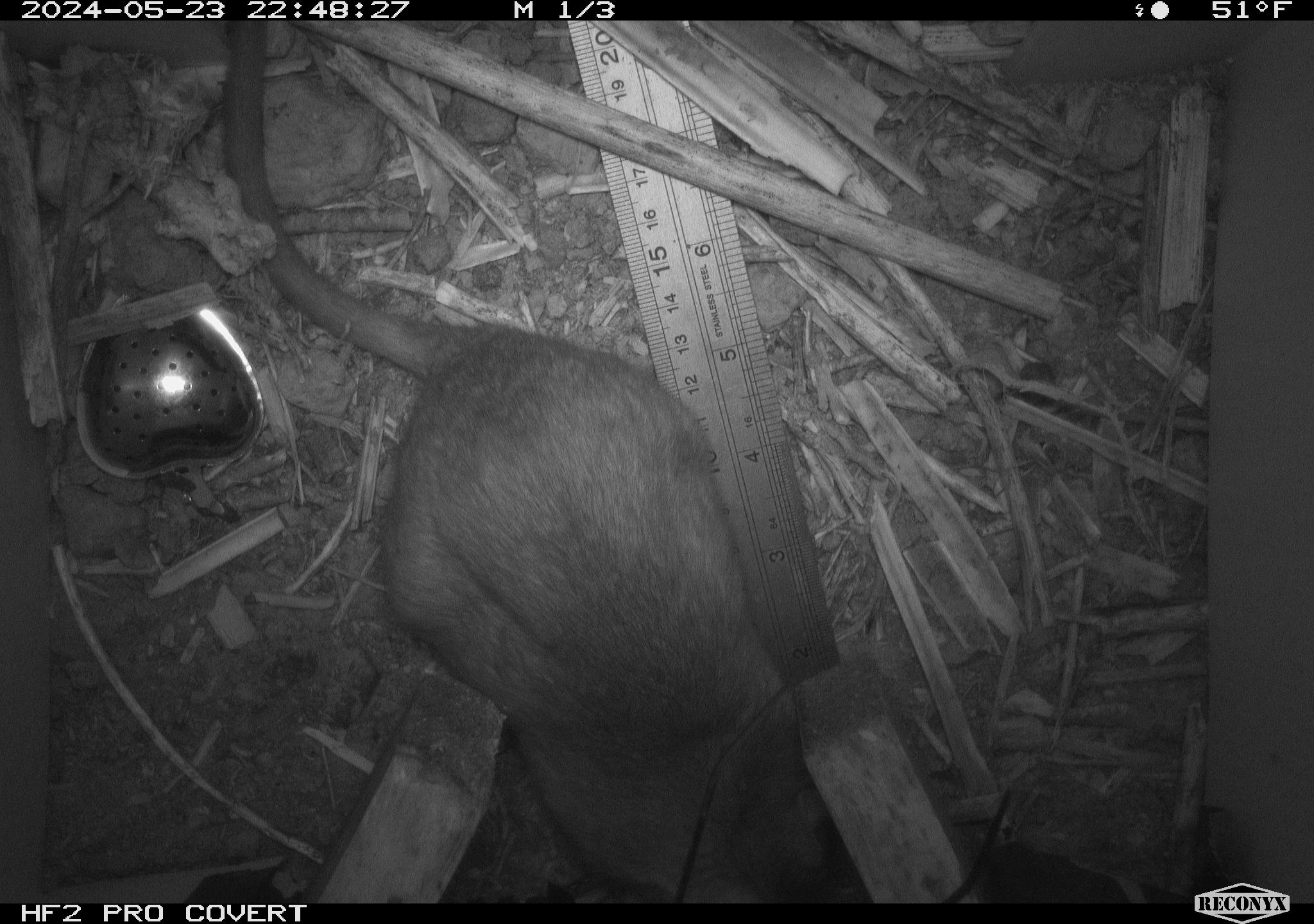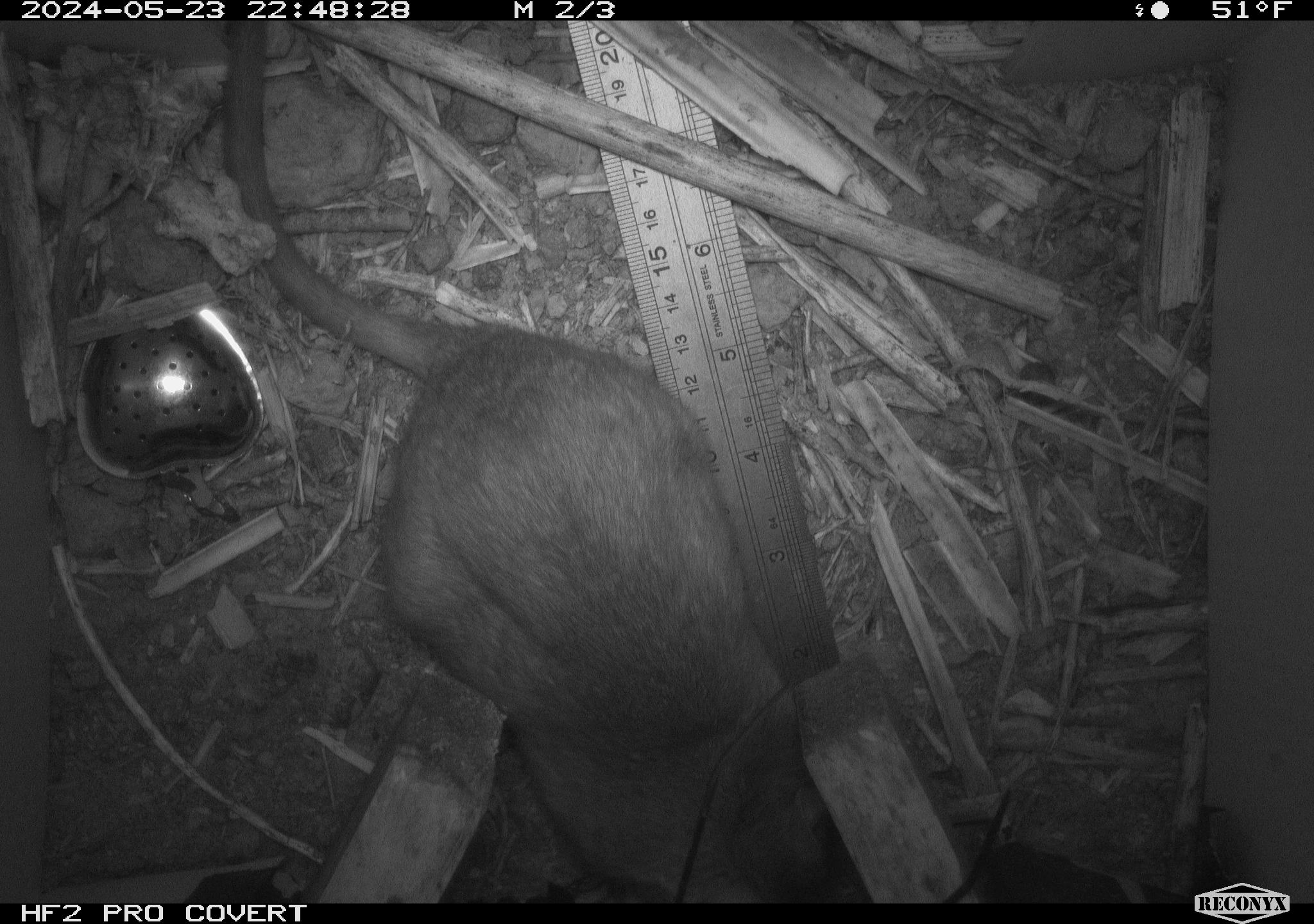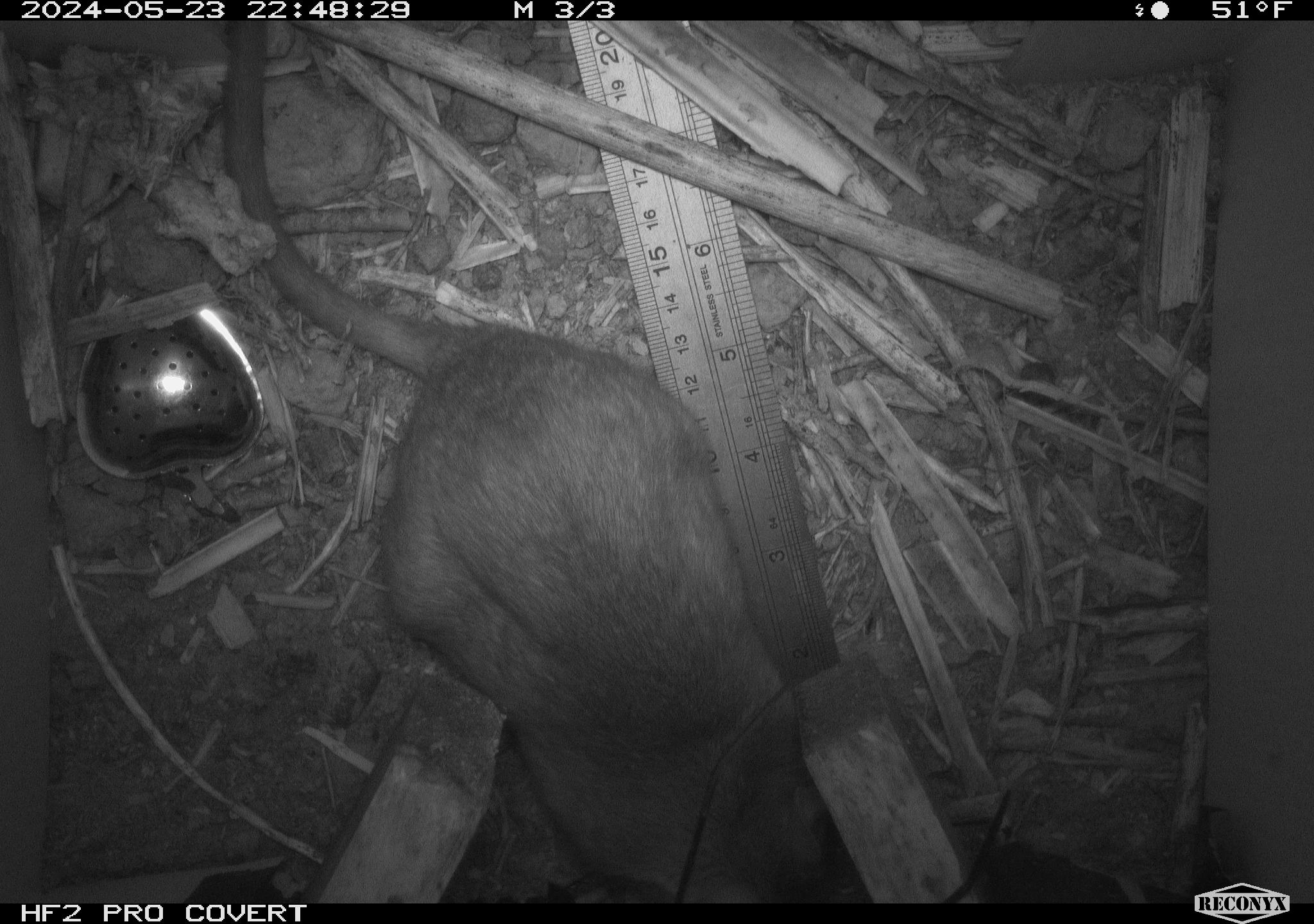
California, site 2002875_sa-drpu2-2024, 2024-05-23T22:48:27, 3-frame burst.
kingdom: Animalia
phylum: Chordata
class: Mammalia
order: Rodentia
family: Cricetidae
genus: Neotoma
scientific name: Neotoma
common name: pack rat or woodrat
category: neotoma species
Neotoma species (pack rat or woodrat) (Neotoma).